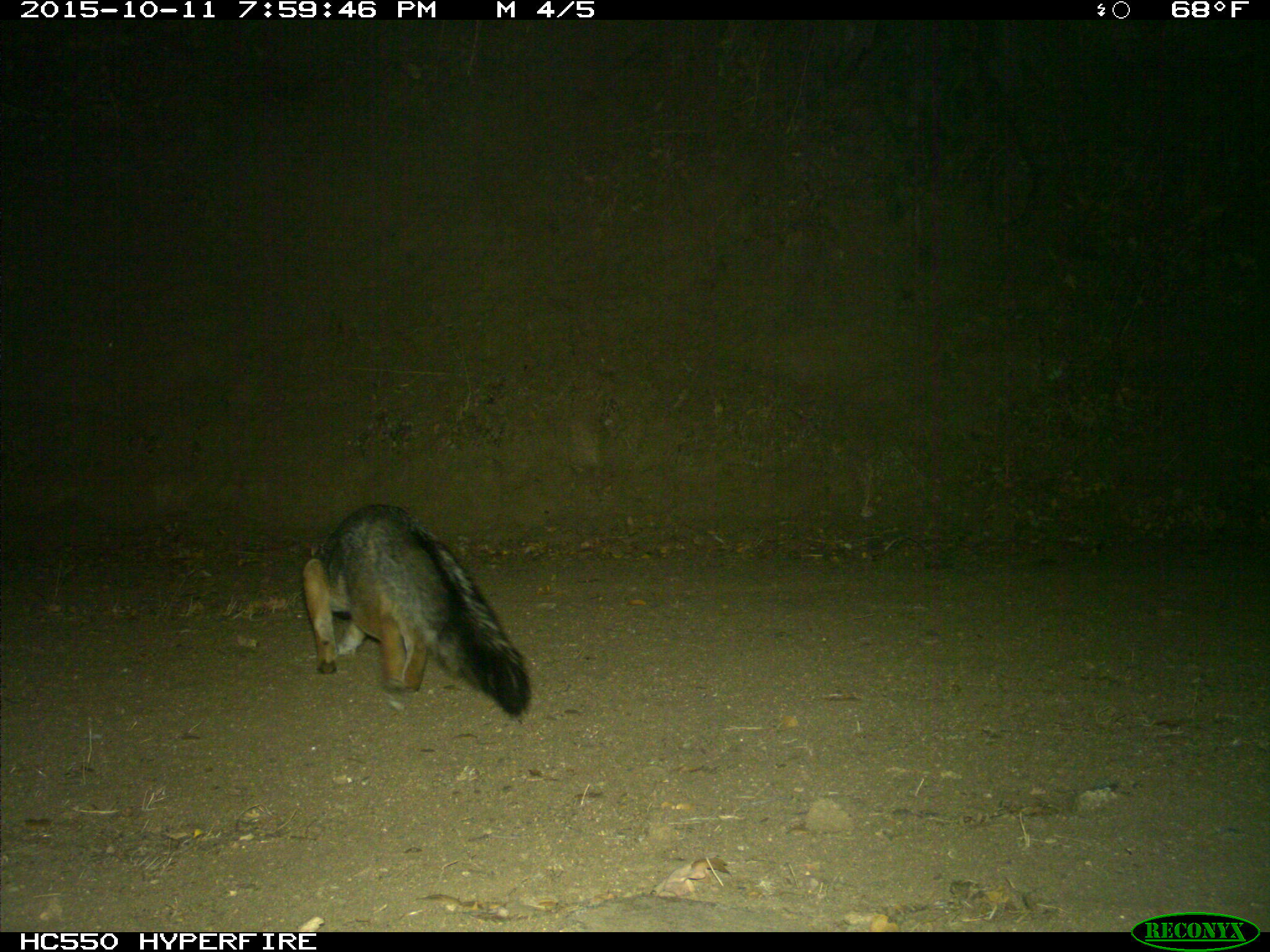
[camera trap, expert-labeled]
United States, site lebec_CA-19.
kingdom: Animalia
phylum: Chordata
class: Mammalia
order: Carnivora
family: Canidae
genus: Urocyon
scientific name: Urocyon cinereoargenteus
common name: gray fox